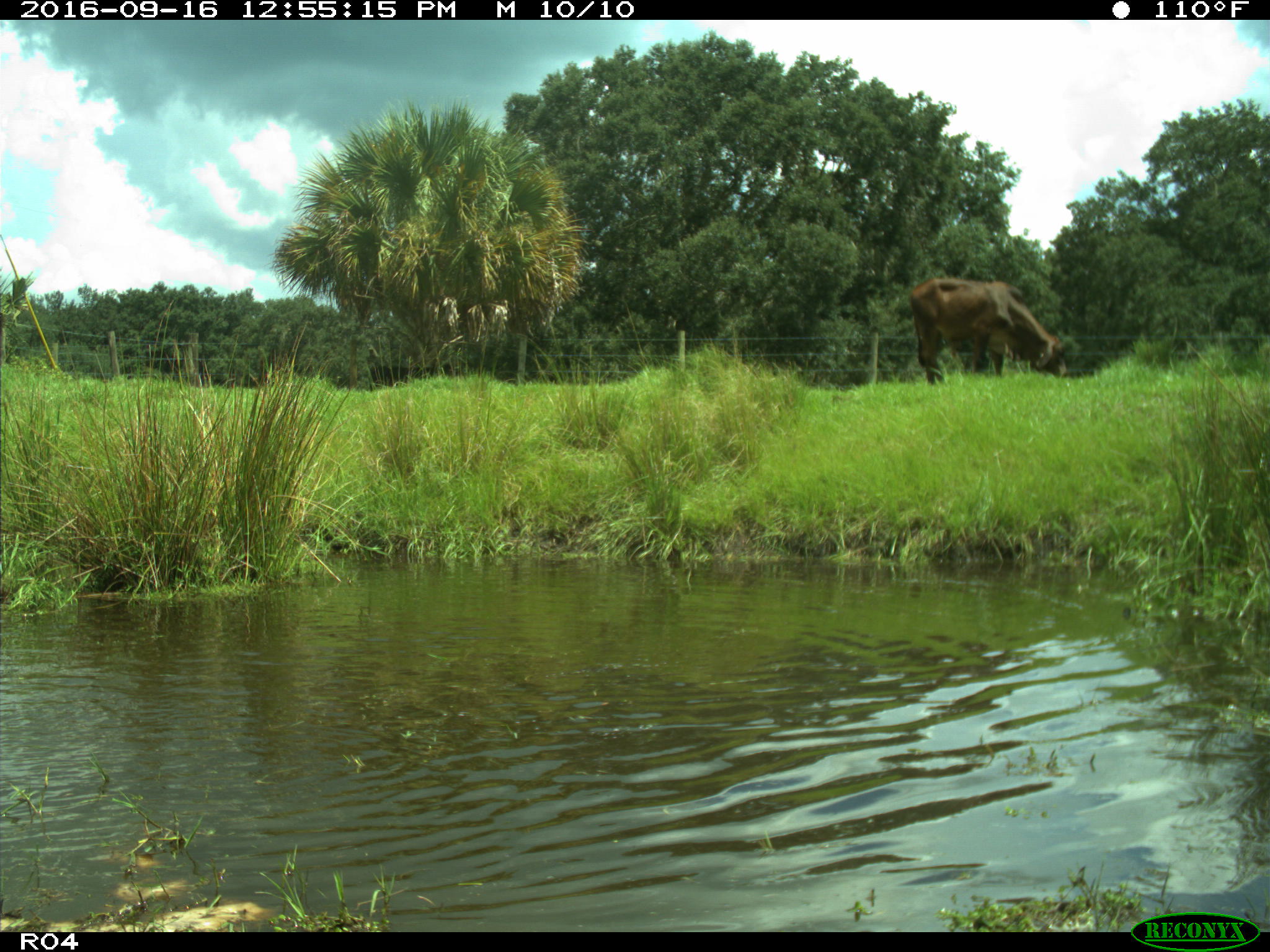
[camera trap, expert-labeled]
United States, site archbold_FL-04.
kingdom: Animalia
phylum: Chordata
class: Mammalia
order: Artiodactyla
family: Bovidae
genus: Bos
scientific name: Bos taurus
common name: domestic cow